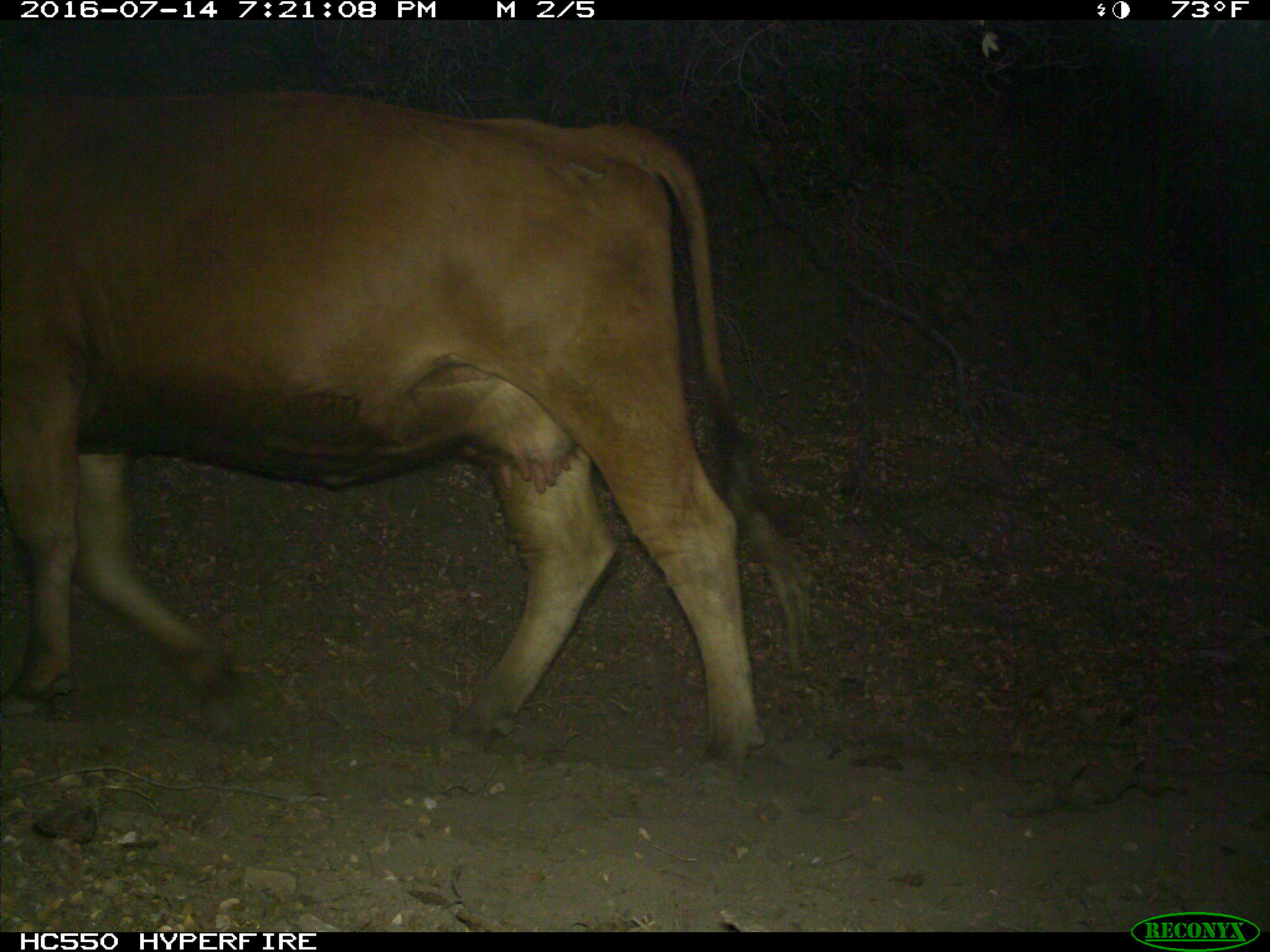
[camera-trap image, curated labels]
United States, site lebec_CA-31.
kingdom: Animalia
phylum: Chordata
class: Mammalia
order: Artiodactyla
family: Bovidae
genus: Bos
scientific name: Bos taurus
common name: domestic cow